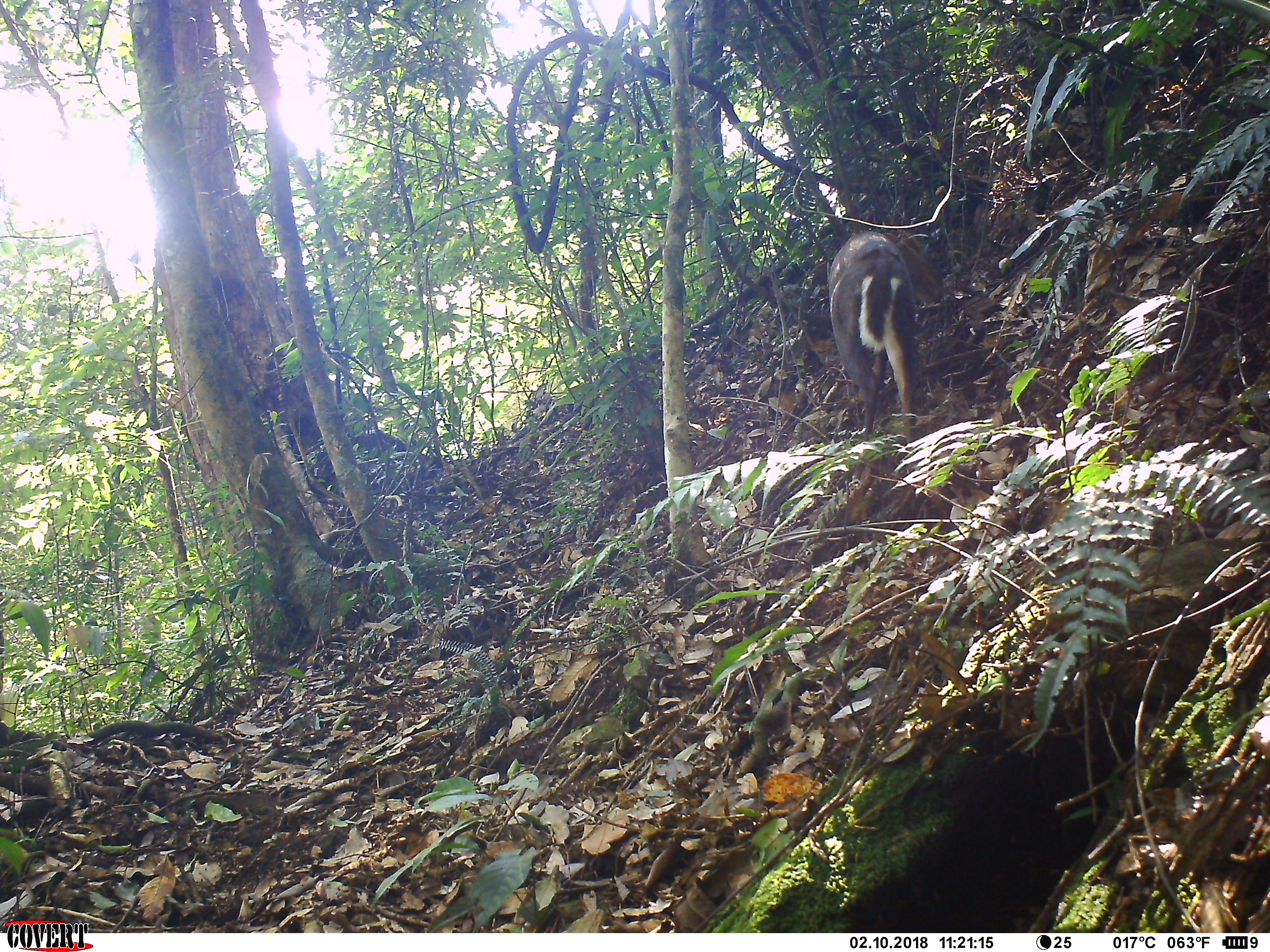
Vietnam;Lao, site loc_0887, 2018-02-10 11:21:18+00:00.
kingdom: Animalia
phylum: Chordata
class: Mammalia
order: Artiodactyla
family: Cervidae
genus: Muntiacus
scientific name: Muntiacus rooseveltorum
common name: roosevelt's muntjac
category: roosevelts muntjac group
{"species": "roosevelts muntjac group (roosevelt's muntjac) (Muntiacus rooseveltorum)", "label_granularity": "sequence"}